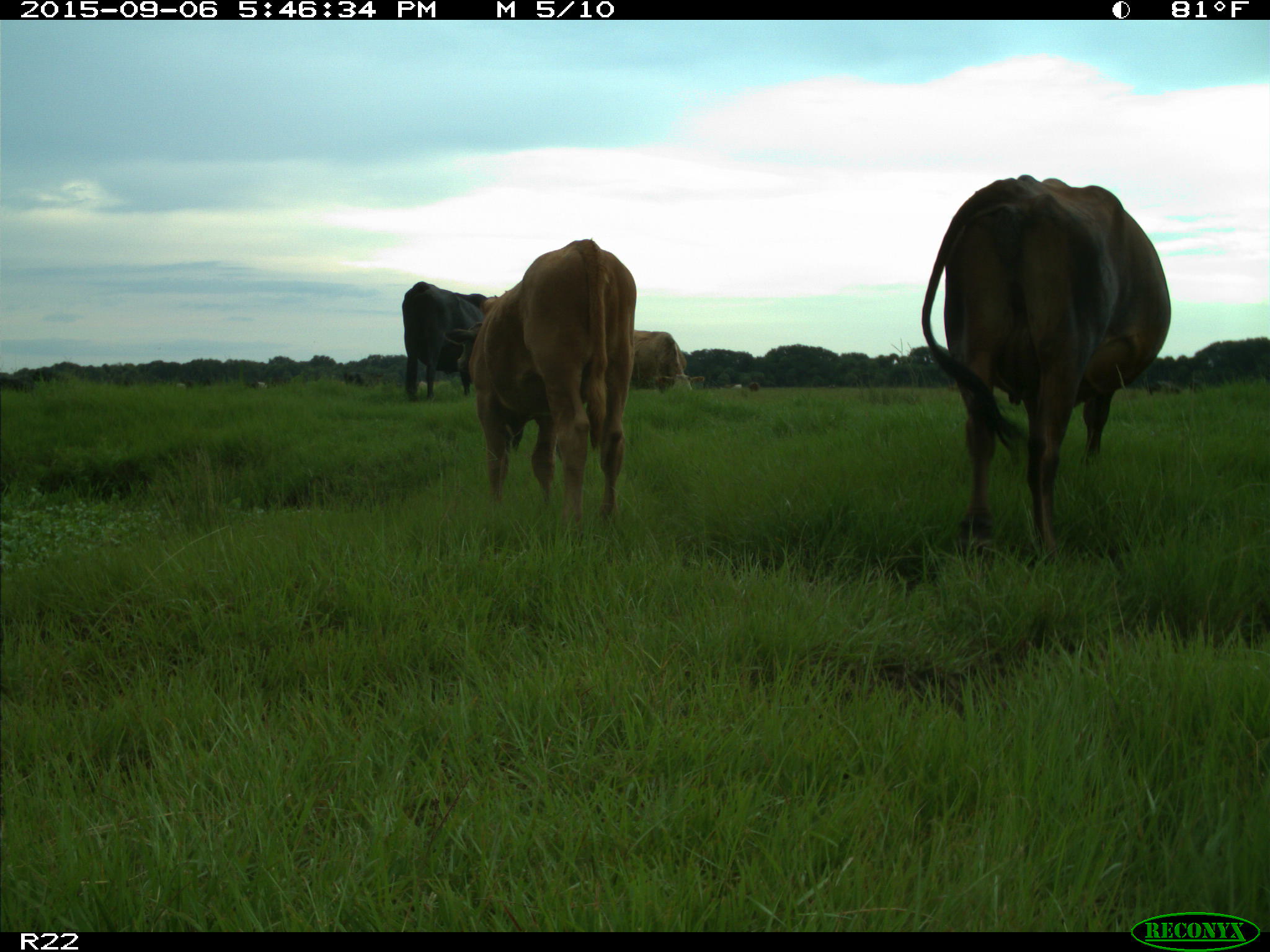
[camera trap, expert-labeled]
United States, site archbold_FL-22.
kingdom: Animalia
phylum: Chordata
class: Mammalia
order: Artiodactyla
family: Bovidae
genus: Bos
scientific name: Bos taurus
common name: domestic cow